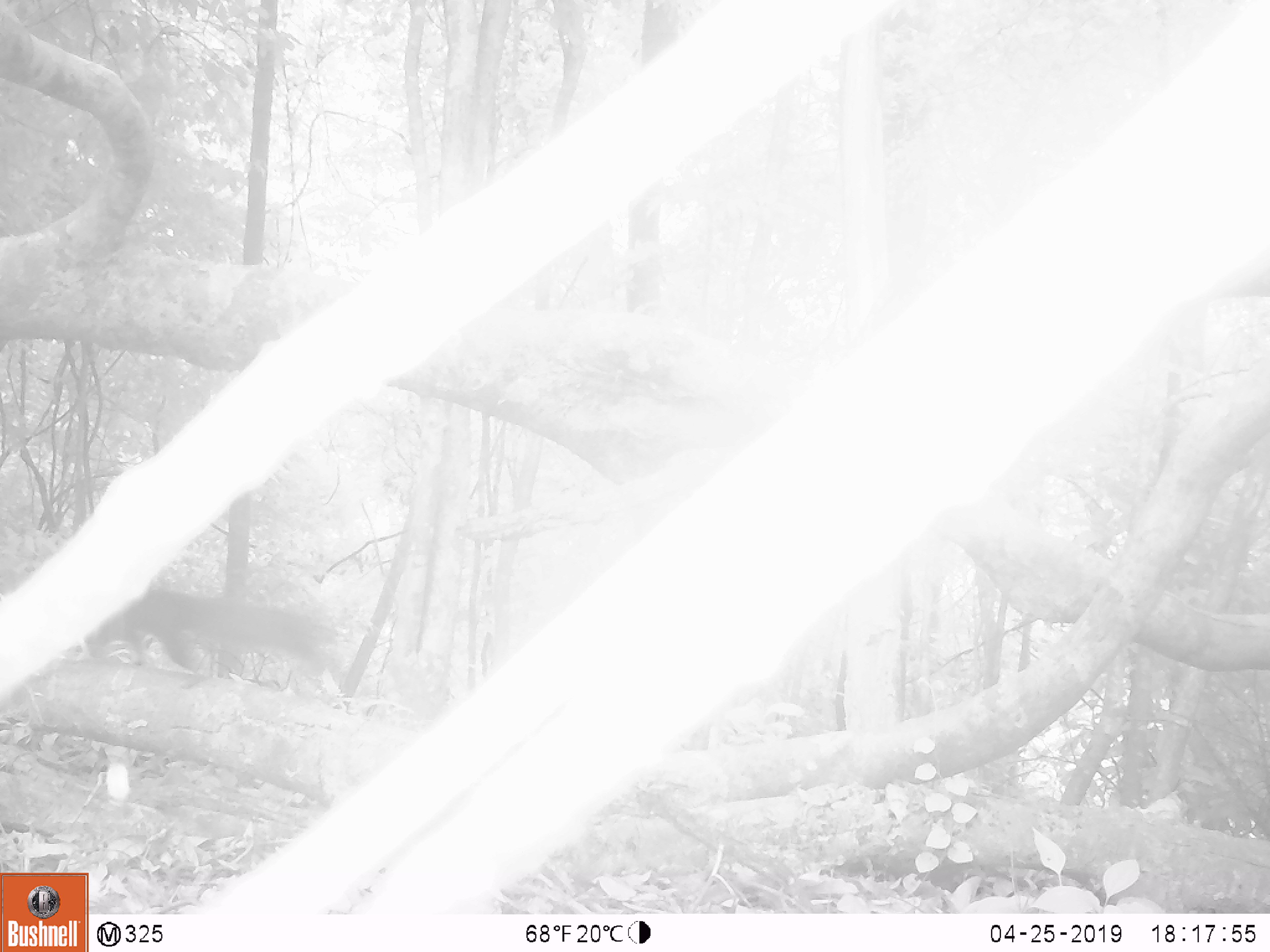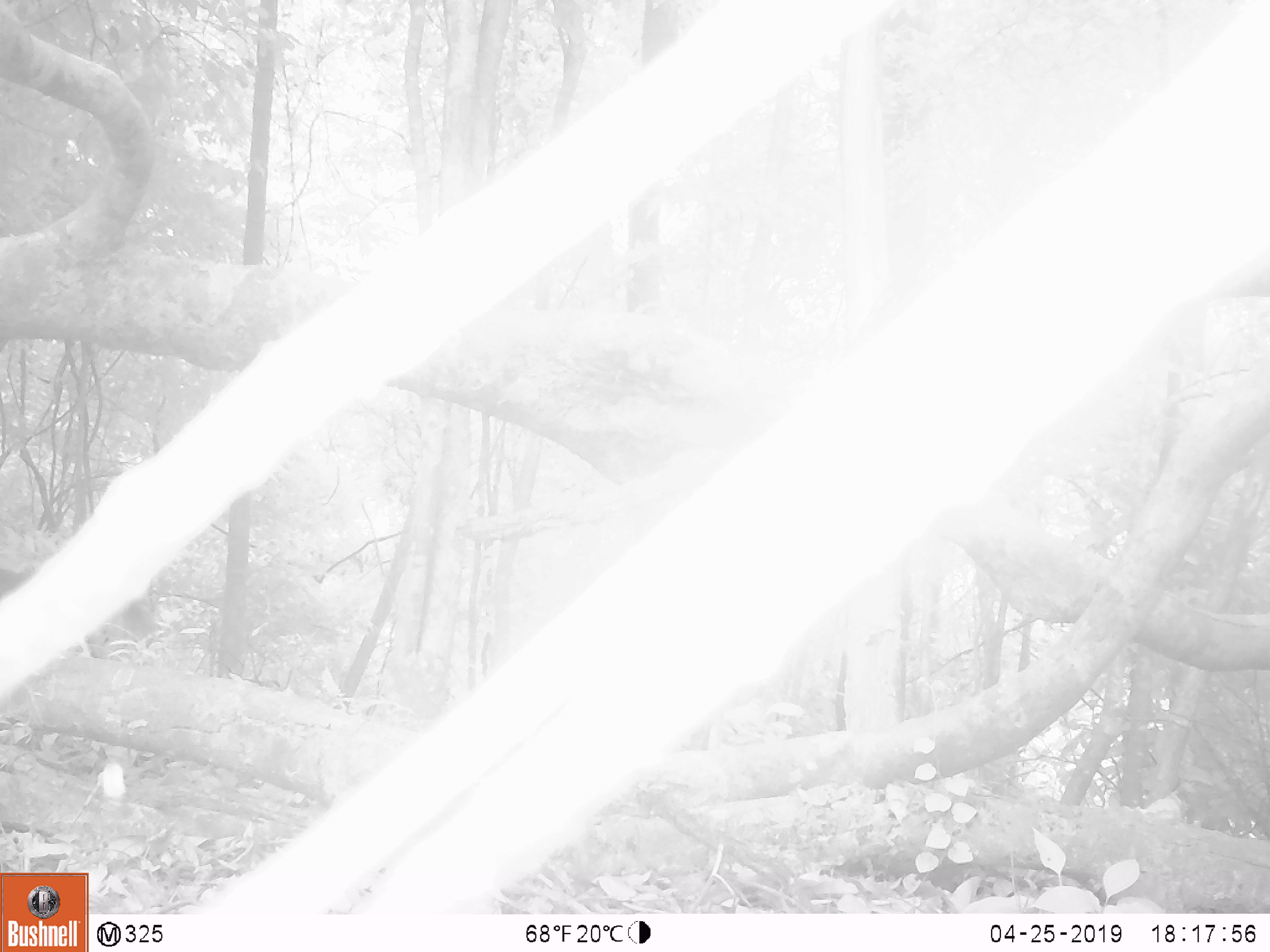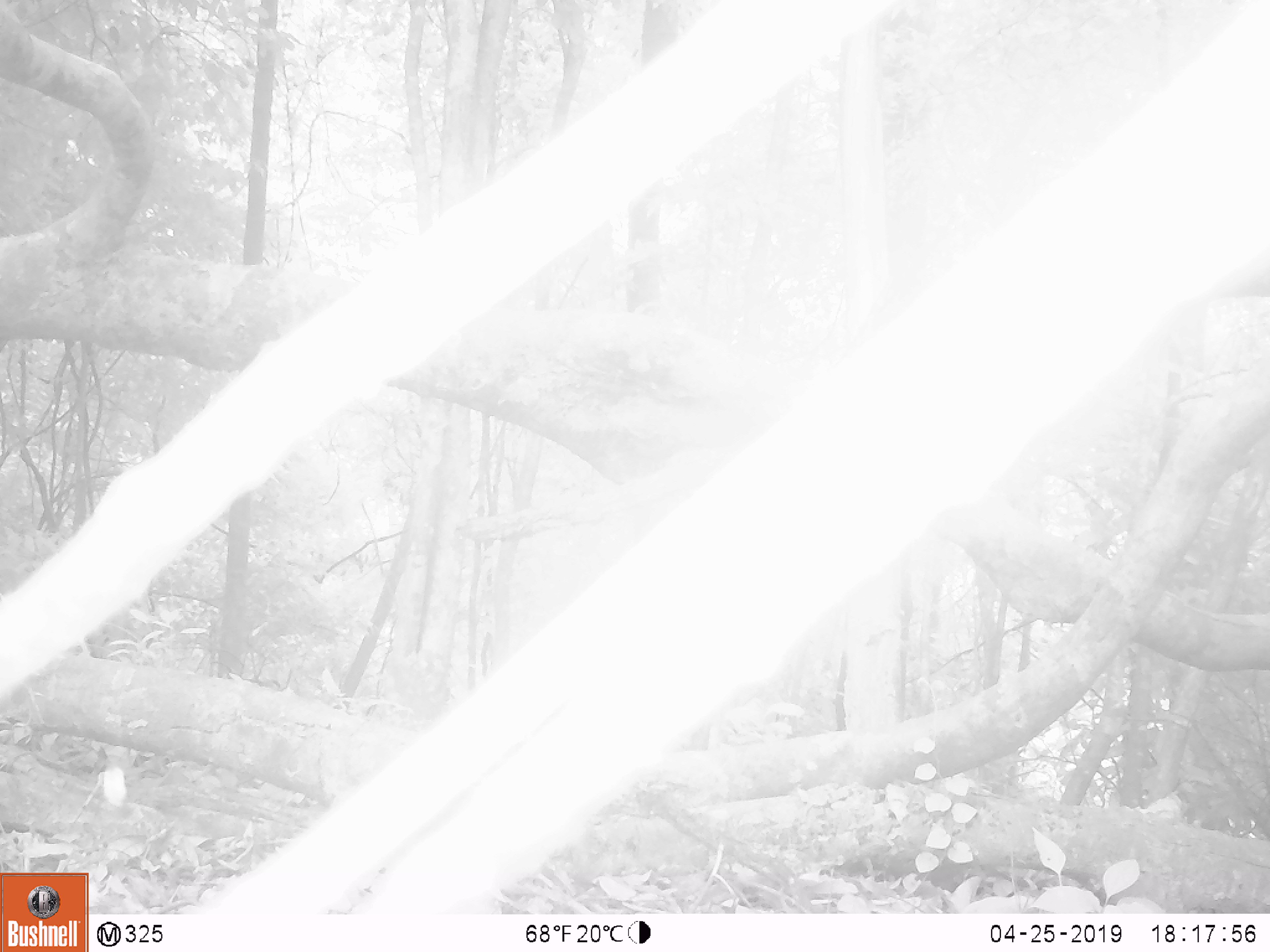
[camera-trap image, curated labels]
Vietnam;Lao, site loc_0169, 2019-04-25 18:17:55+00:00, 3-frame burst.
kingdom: Animalia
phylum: Chordata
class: Mammalia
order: Rodentia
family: Sciuridae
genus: Callosciurus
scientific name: Callosciurus erythraeus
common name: pallas's squirrel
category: pallass squirrel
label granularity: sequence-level